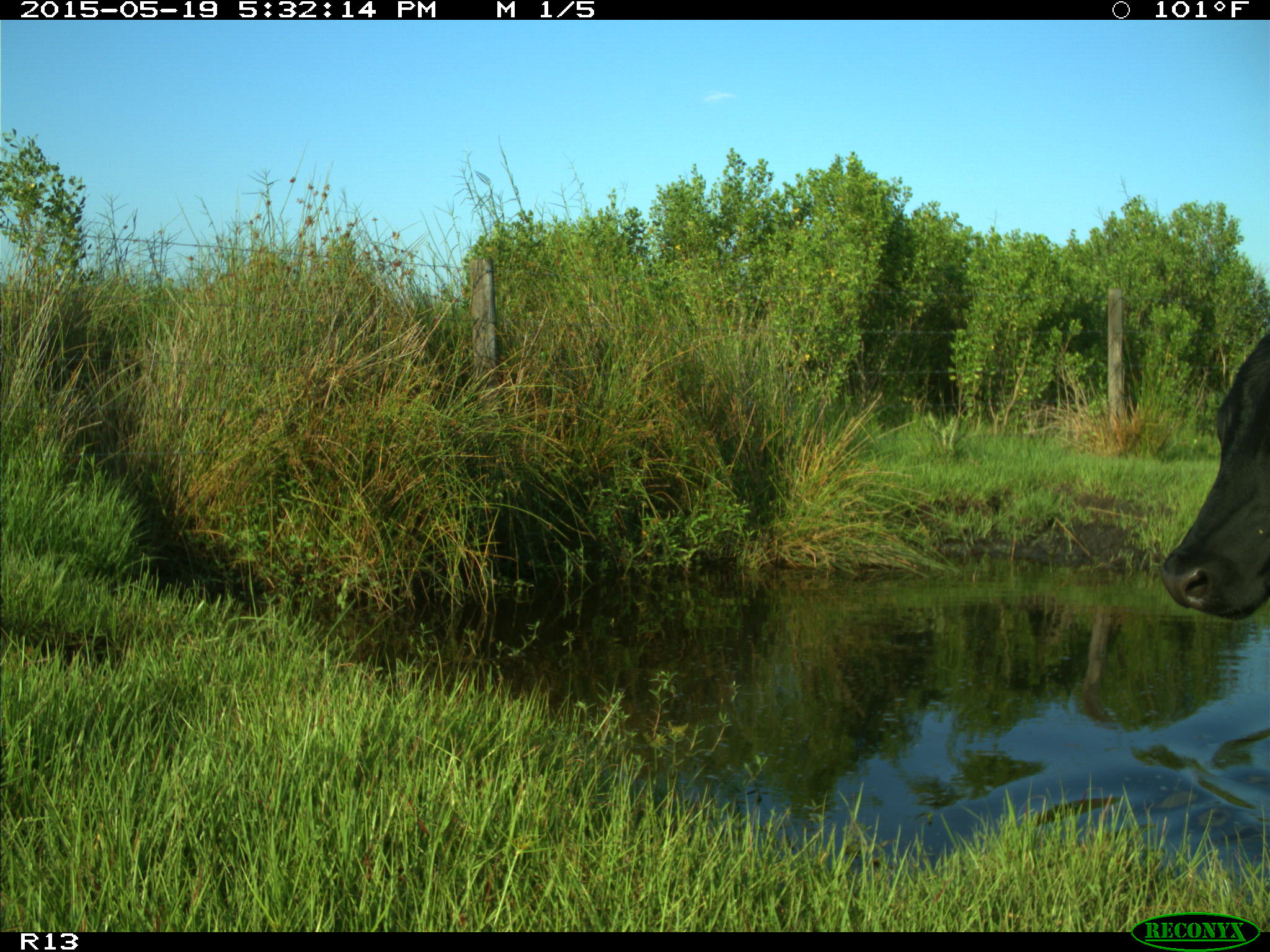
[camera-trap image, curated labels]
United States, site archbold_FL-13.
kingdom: Animalia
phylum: Chordata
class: Mammalia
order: Artiodactyla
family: Bovidae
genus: Bos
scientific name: Bos taurus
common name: domestic cow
Bos taurus (domestic cow).